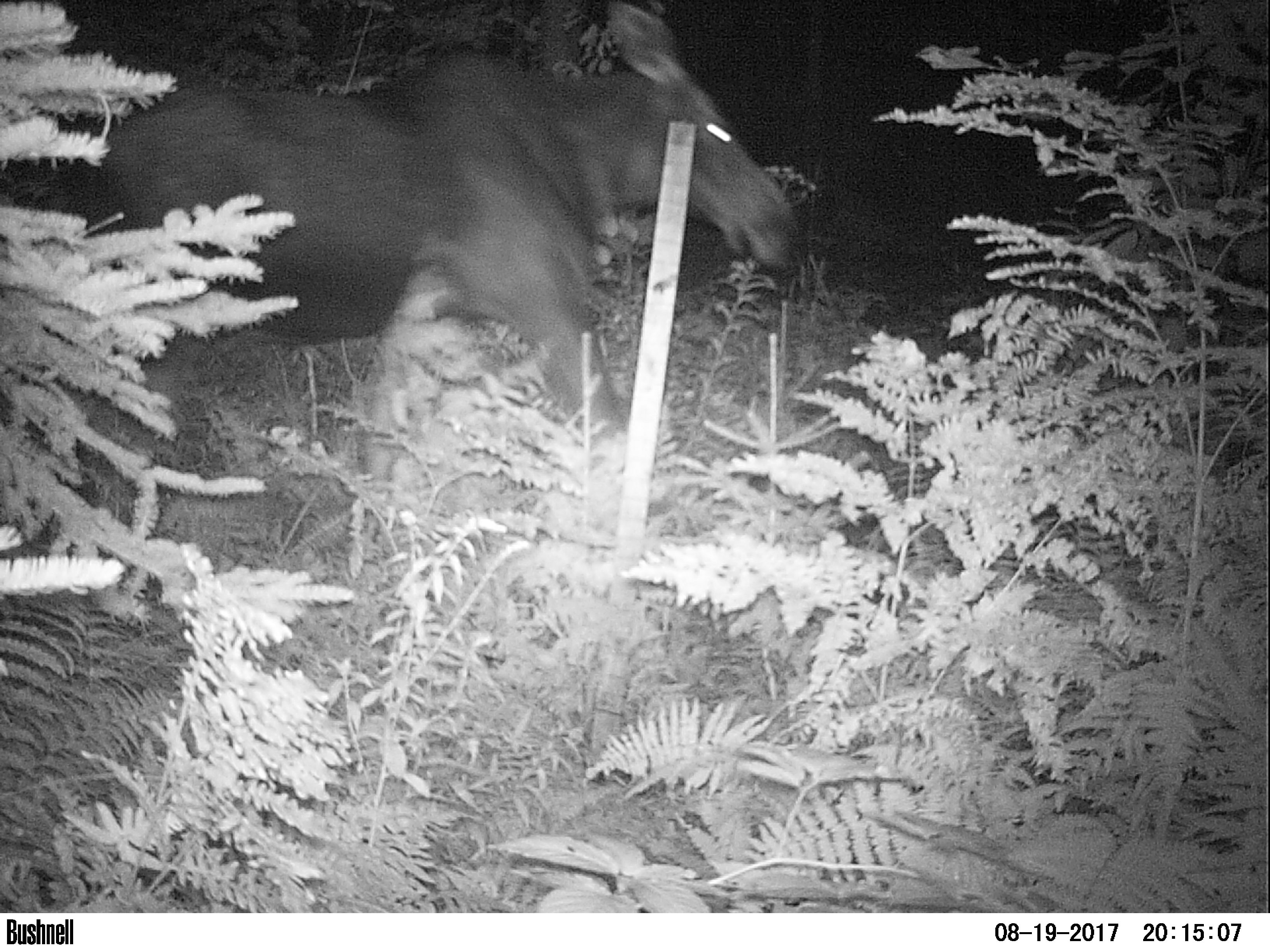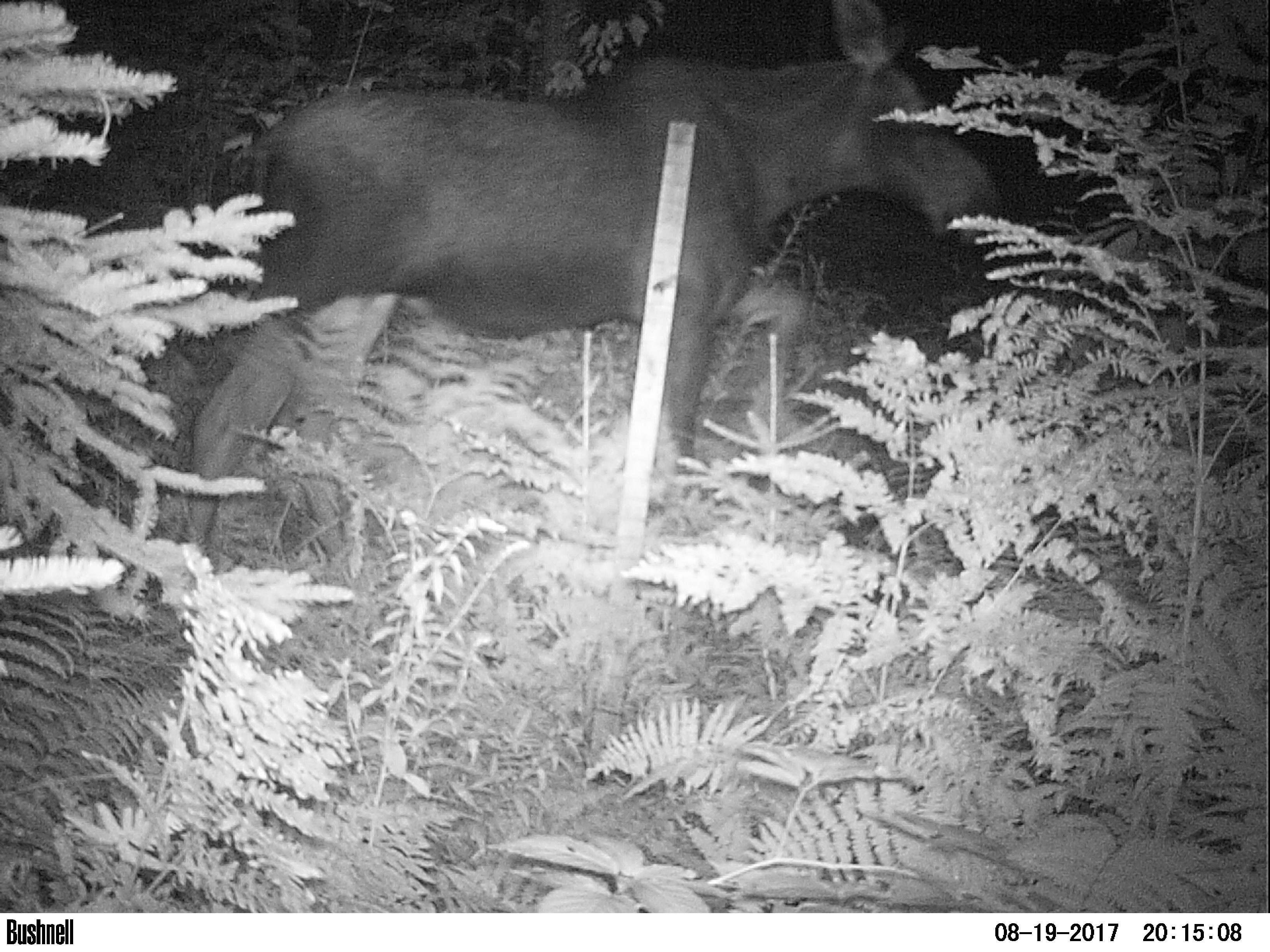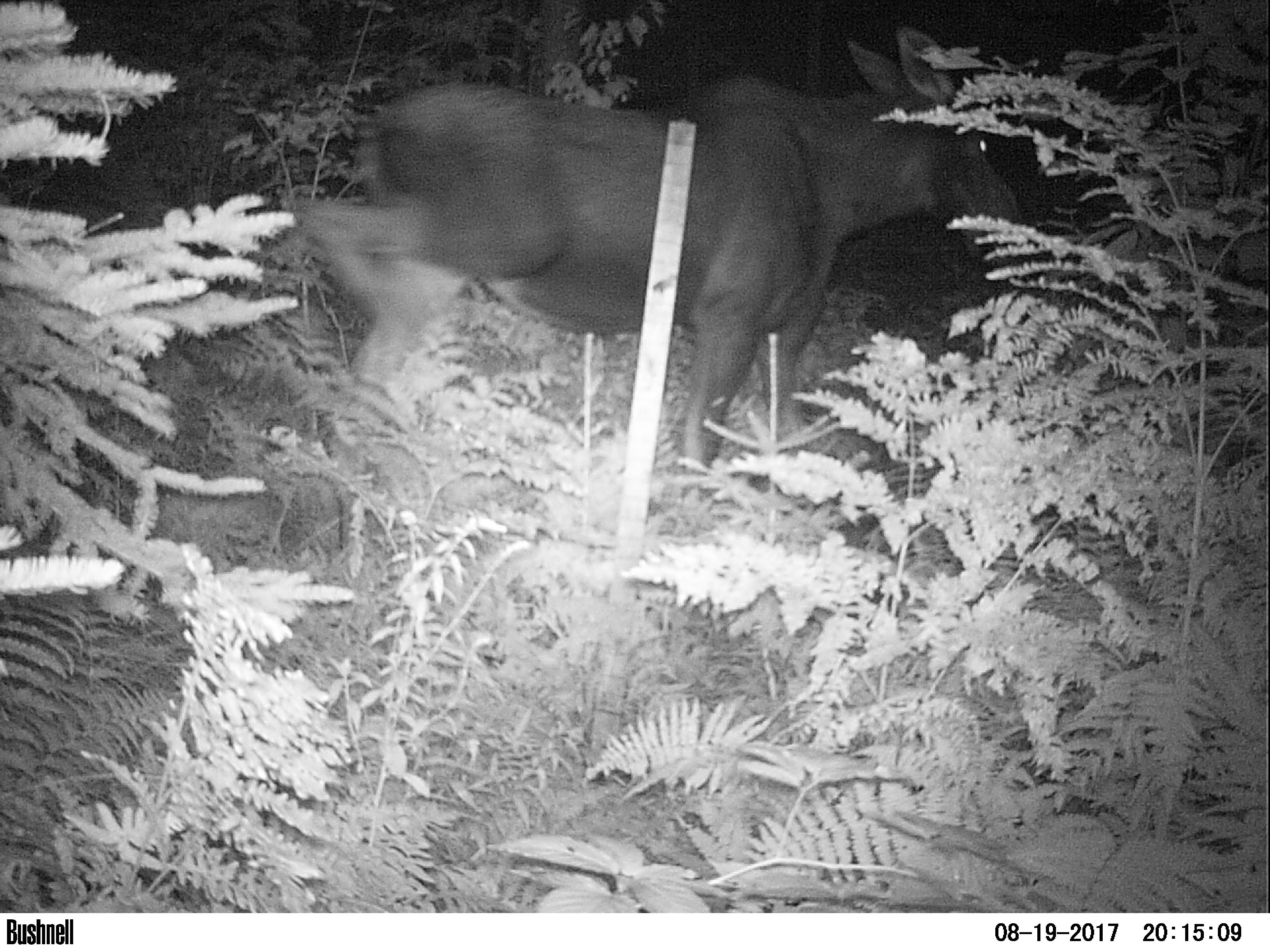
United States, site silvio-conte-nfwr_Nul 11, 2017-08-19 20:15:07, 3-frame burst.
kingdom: Animalia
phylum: Chordata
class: Mammalia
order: Artiodactyla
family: Cervidae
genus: Alces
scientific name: Alces alces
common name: moose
Moose (Alces alces).